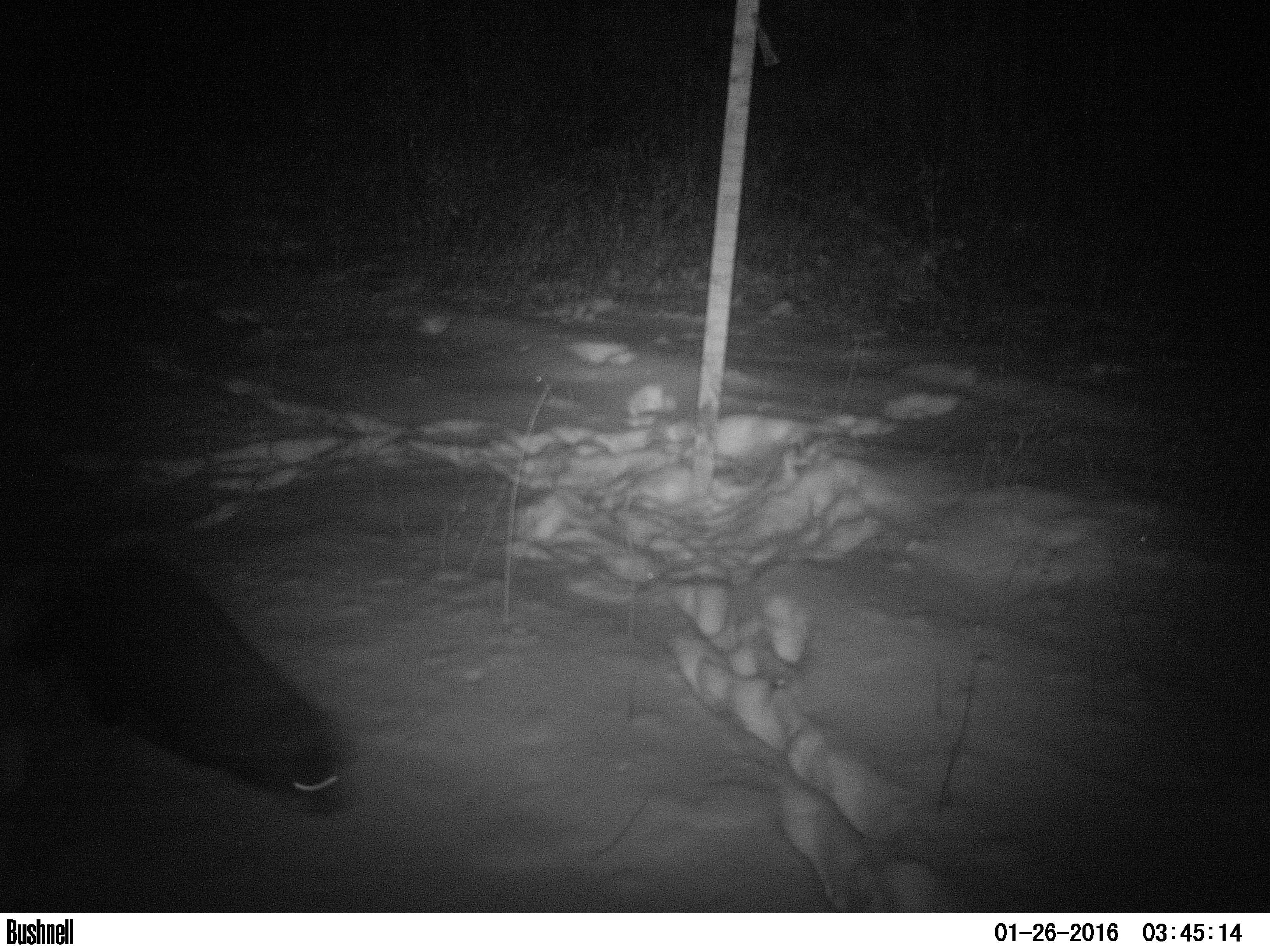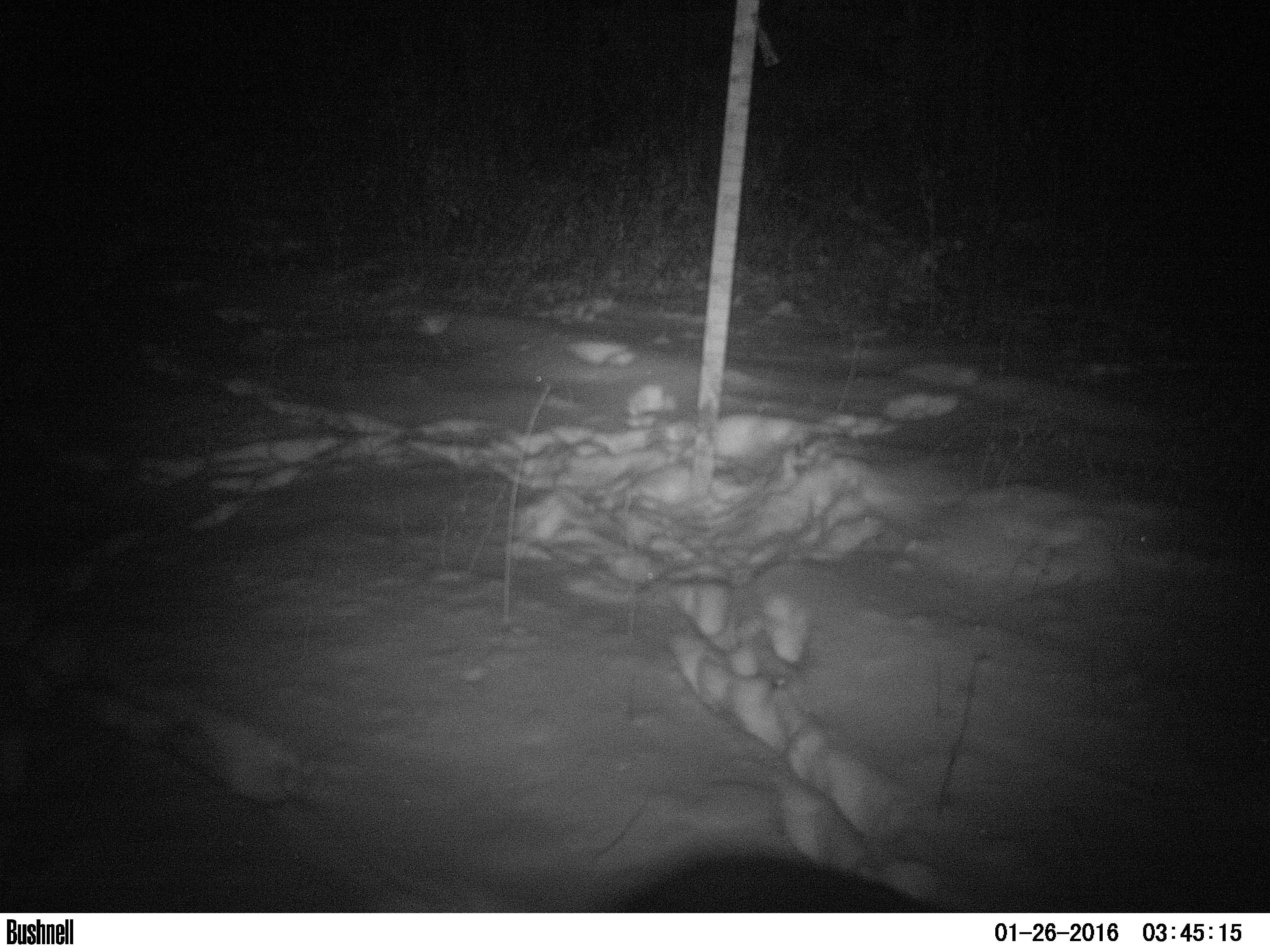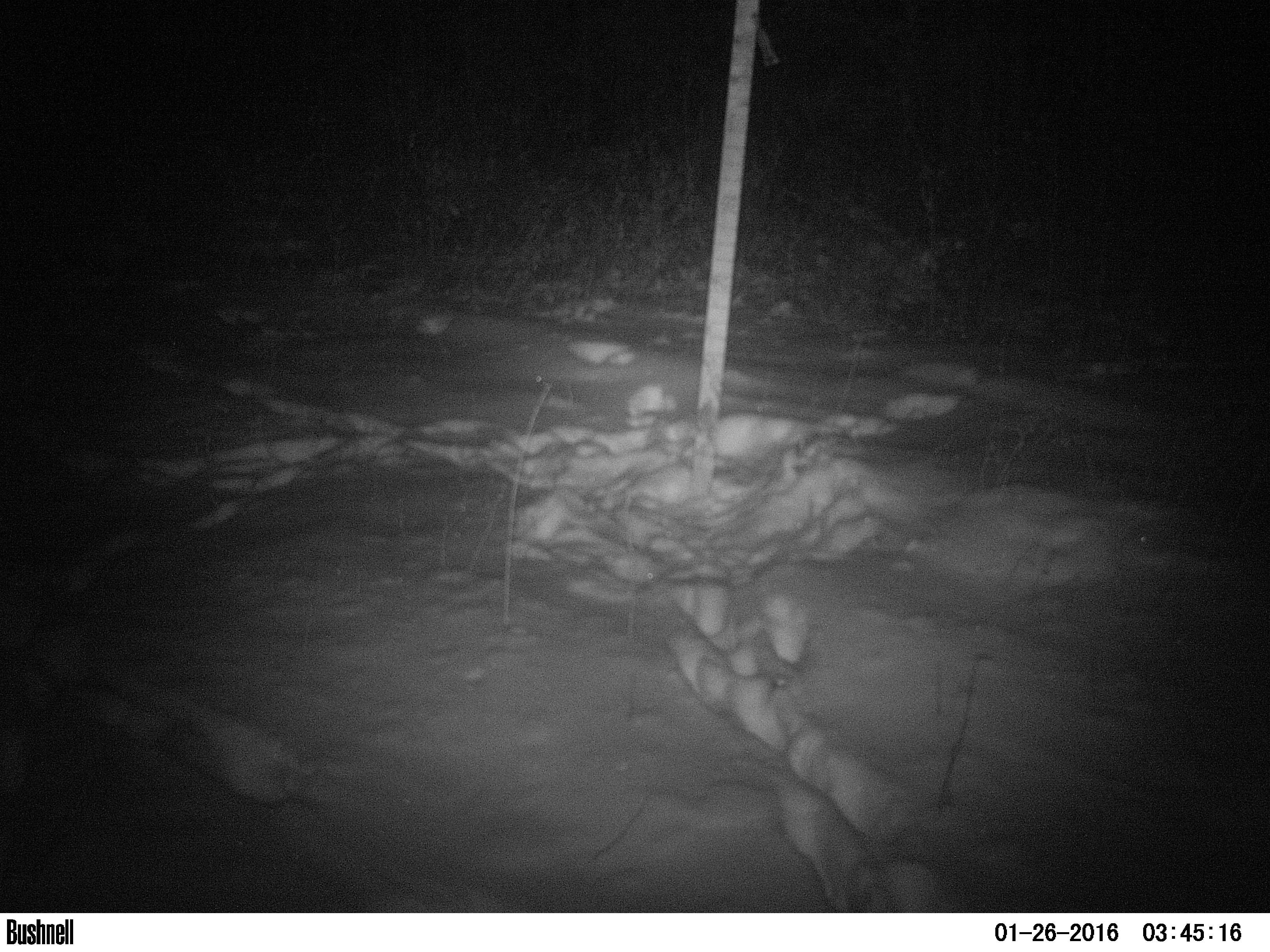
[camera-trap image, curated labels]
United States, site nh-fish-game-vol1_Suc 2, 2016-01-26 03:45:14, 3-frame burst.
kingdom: Animalia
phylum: Chordata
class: Mammalia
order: Carnivora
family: Mustelidae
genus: Pekania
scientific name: Pekania pennanti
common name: fisher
Fisher (Pekania pennanti).